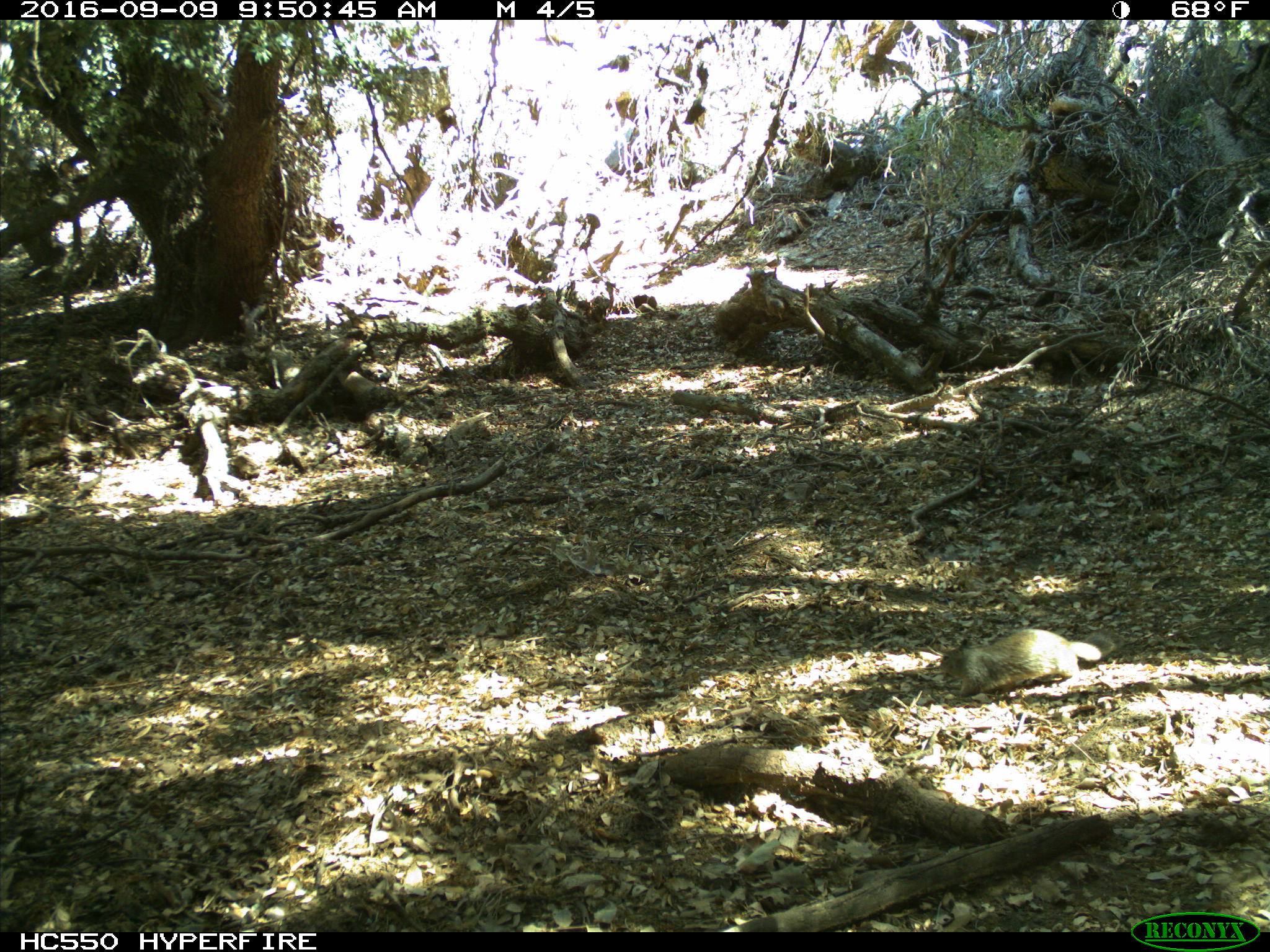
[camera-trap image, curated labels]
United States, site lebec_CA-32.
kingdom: Animalia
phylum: Chordata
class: Mammalia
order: Rodentia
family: Sciuridae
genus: Otospermophilus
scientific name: Otospermophilus beecheyi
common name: california ground squirrel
Otospermophilus beecheyi (california ground squirrel).